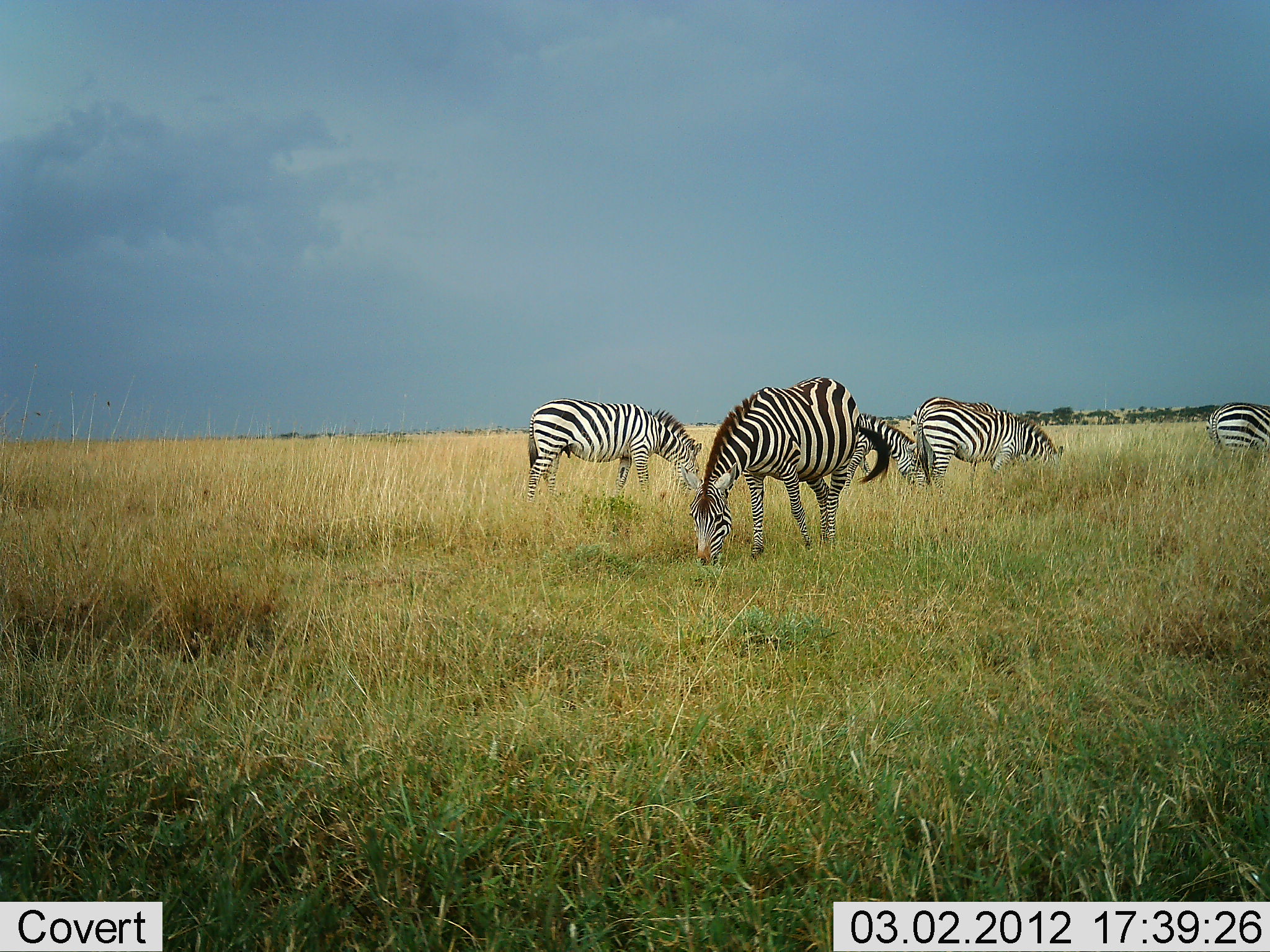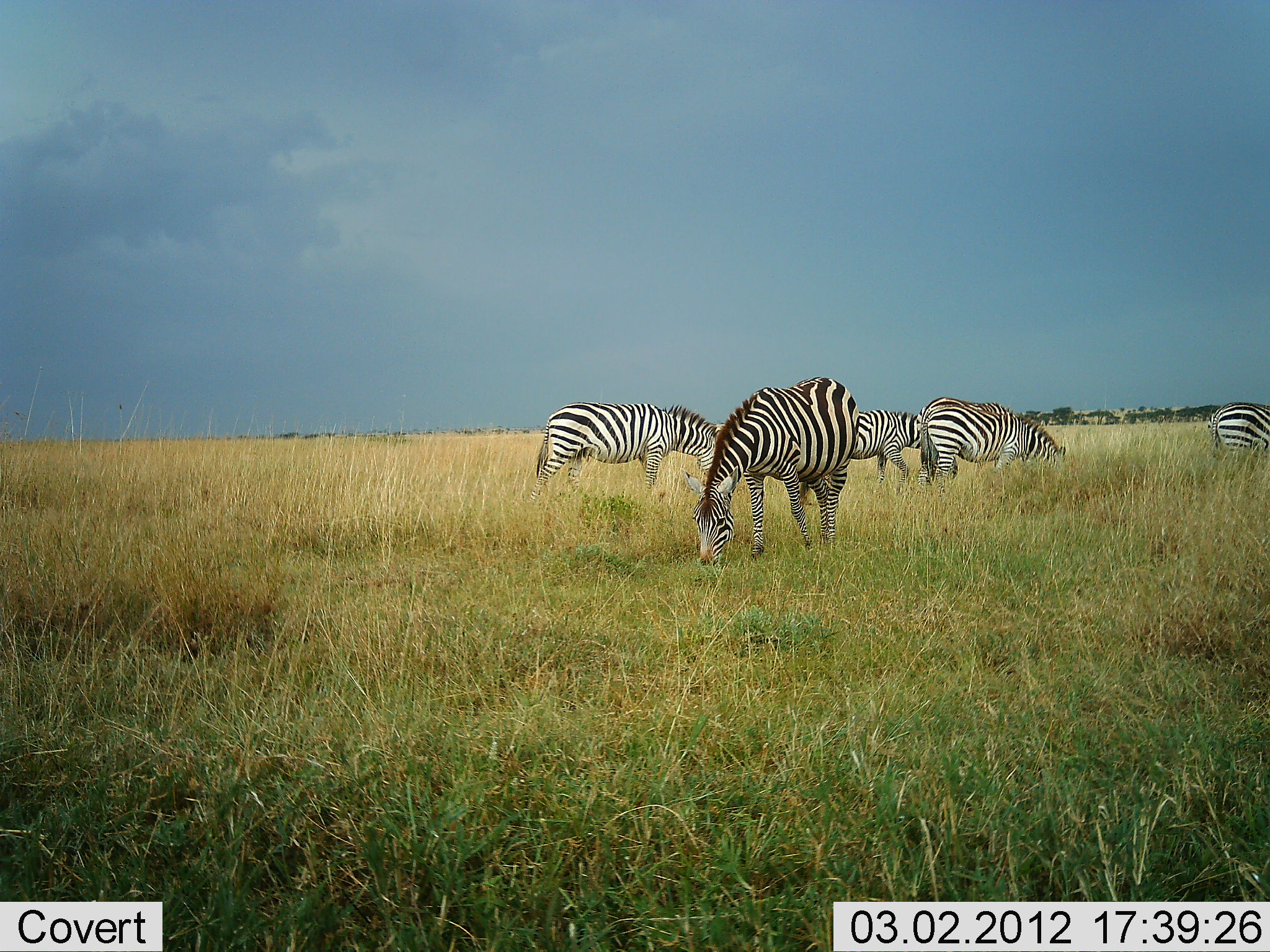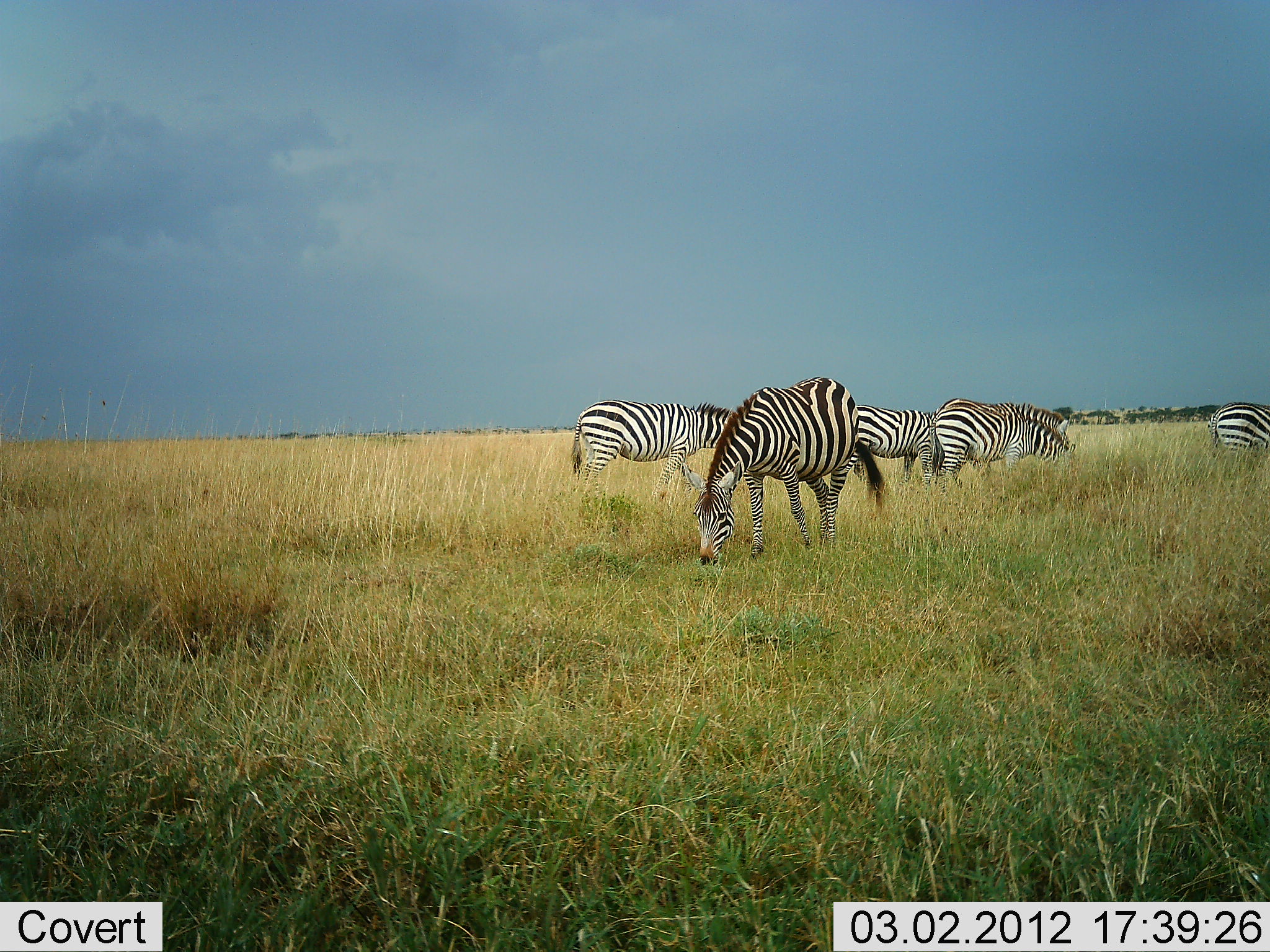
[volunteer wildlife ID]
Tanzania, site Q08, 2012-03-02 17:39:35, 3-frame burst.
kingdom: Animalia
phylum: Chordata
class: Mammalia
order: Perissodactyla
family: Equidae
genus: Equus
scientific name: Equus quagga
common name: plains zebra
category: zebra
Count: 5.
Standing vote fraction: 24%.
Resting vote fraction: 0%.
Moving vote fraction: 14%.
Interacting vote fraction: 5%.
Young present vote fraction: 0%.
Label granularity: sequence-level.